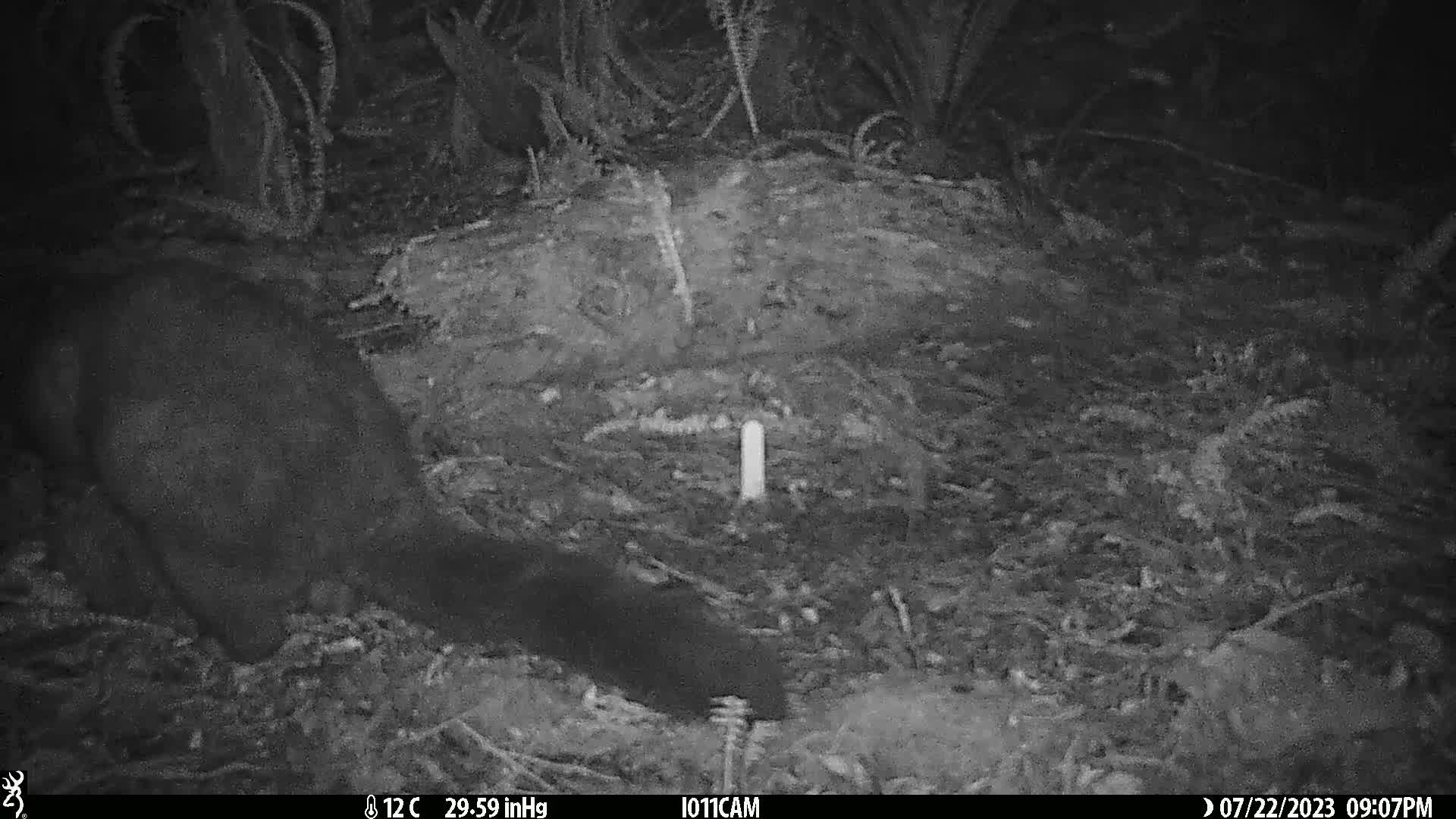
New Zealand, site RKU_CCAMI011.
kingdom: Animalia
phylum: Chordata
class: Mammalia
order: Diprotodontia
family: Phalangeridae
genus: Trichosurus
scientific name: Trichosurus vulpecula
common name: common brushtail possum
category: possum